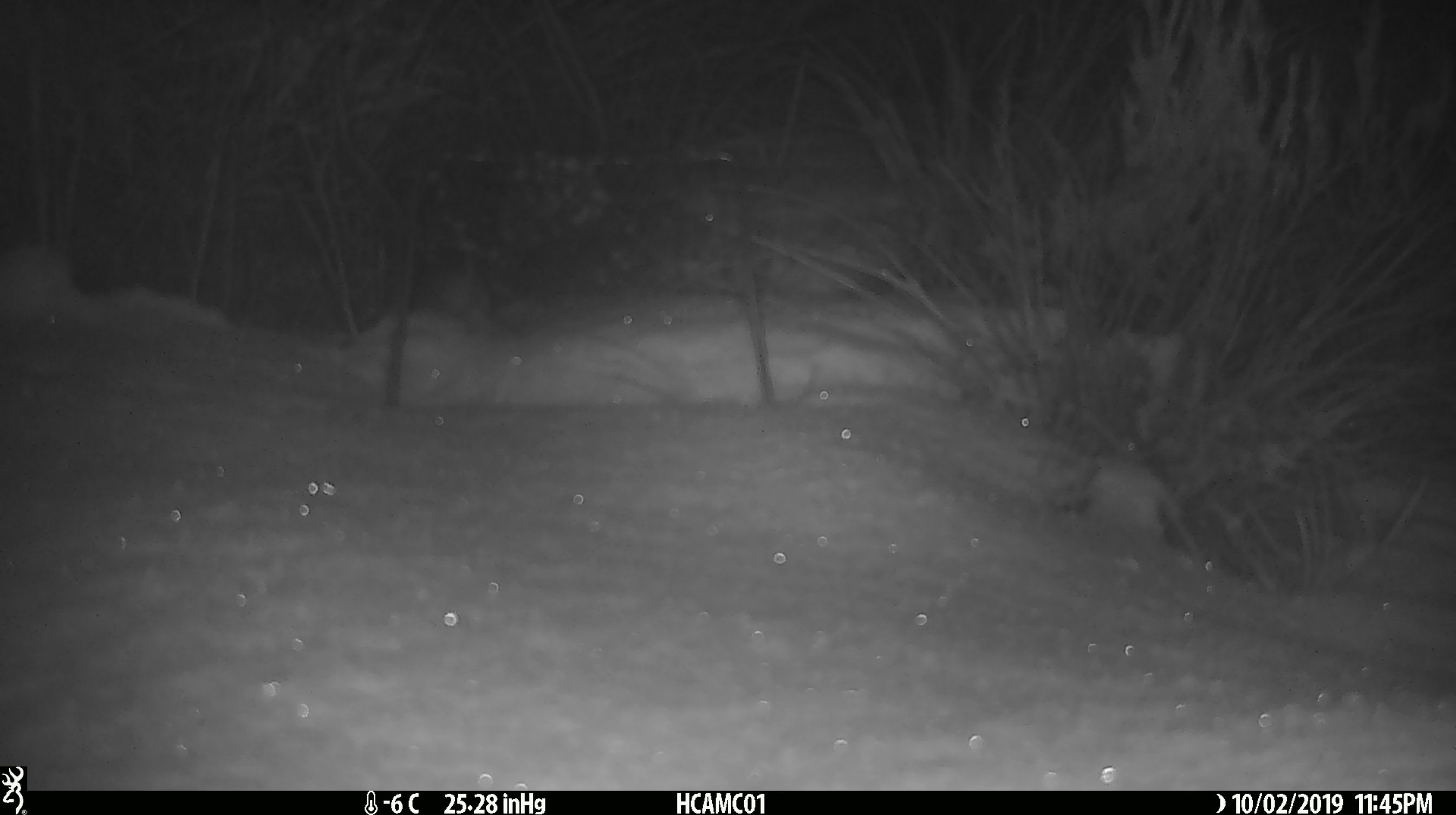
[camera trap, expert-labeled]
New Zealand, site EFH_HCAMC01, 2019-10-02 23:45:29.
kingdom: Animalia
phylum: Chordata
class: Mammalia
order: Rodentia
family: Muridae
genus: Mus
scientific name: Mus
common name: mouse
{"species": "mouse (Mus)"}